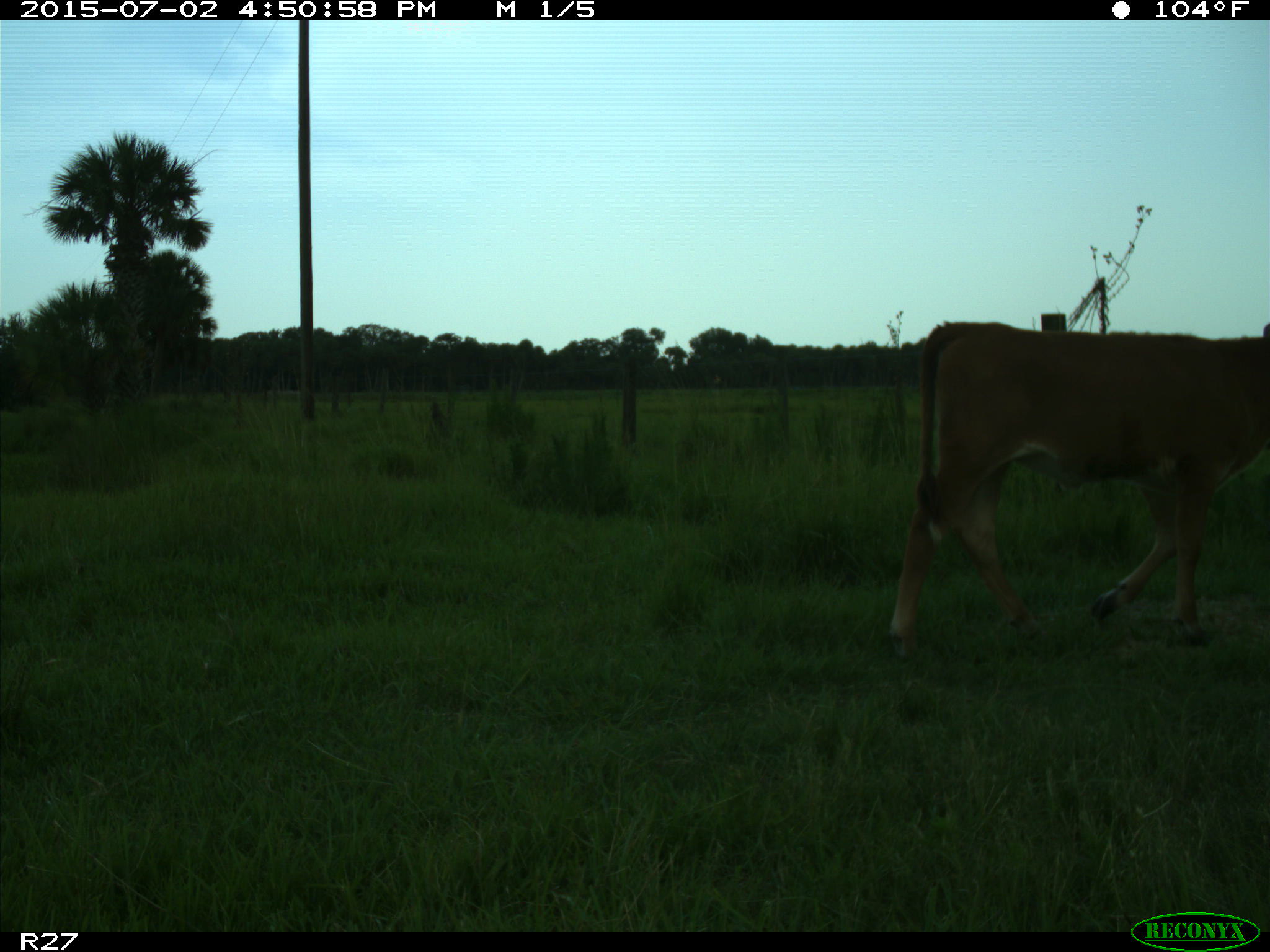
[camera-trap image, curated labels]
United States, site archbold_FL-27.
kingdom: Animalia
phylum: Chordata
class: Mammalia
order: Artiodactyla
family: Bovidae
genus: Bos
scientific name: Bos taurus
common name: domestic cow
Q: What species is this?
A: Bos taurus (domestic cow).